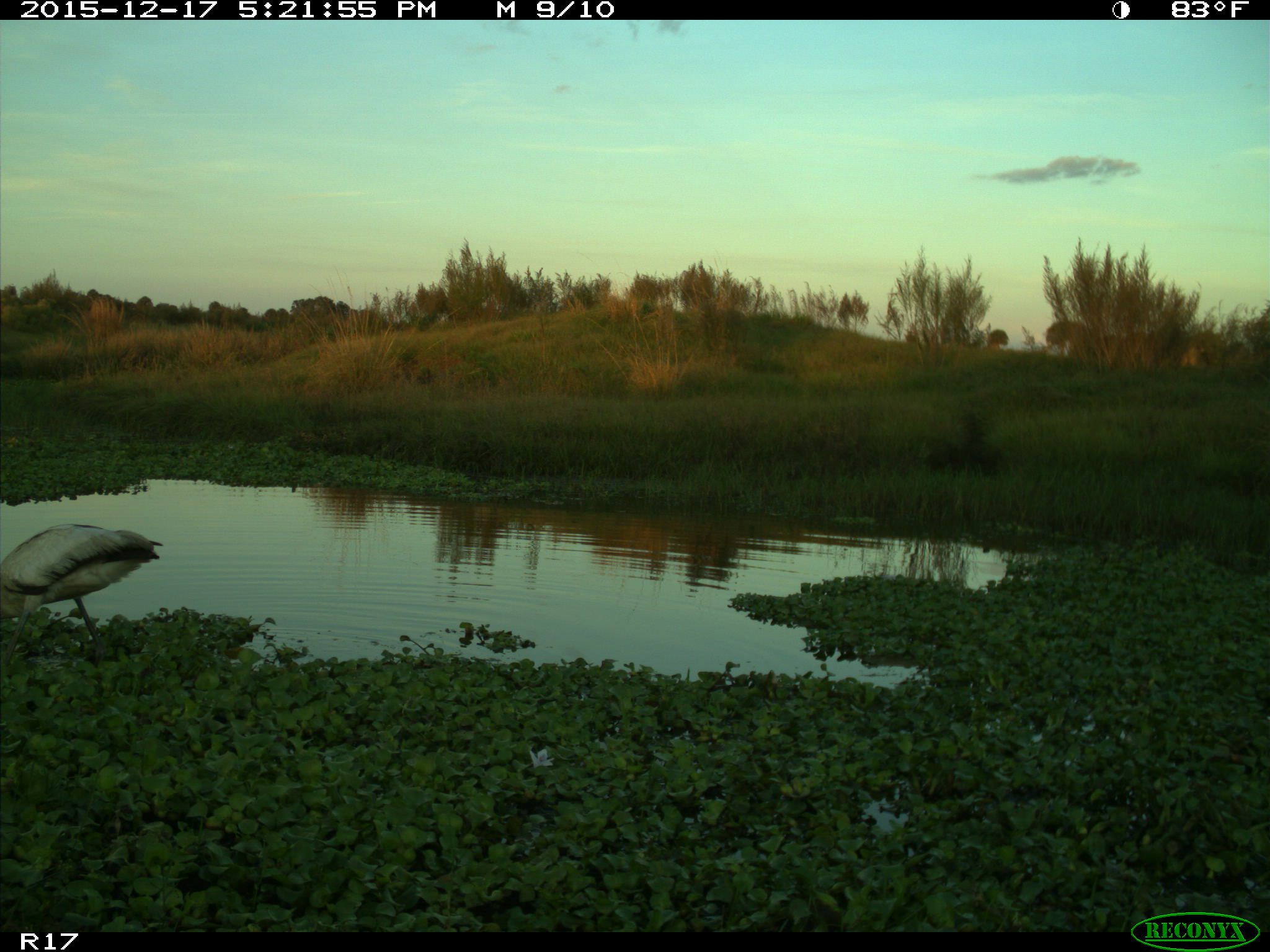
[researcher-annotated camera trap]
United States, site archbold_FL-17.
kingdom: Animalia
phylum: Chordata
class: Aves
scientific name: Aves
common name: birds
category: unidentified bird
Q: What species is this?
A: Unidentified bird (birds) (Aves).